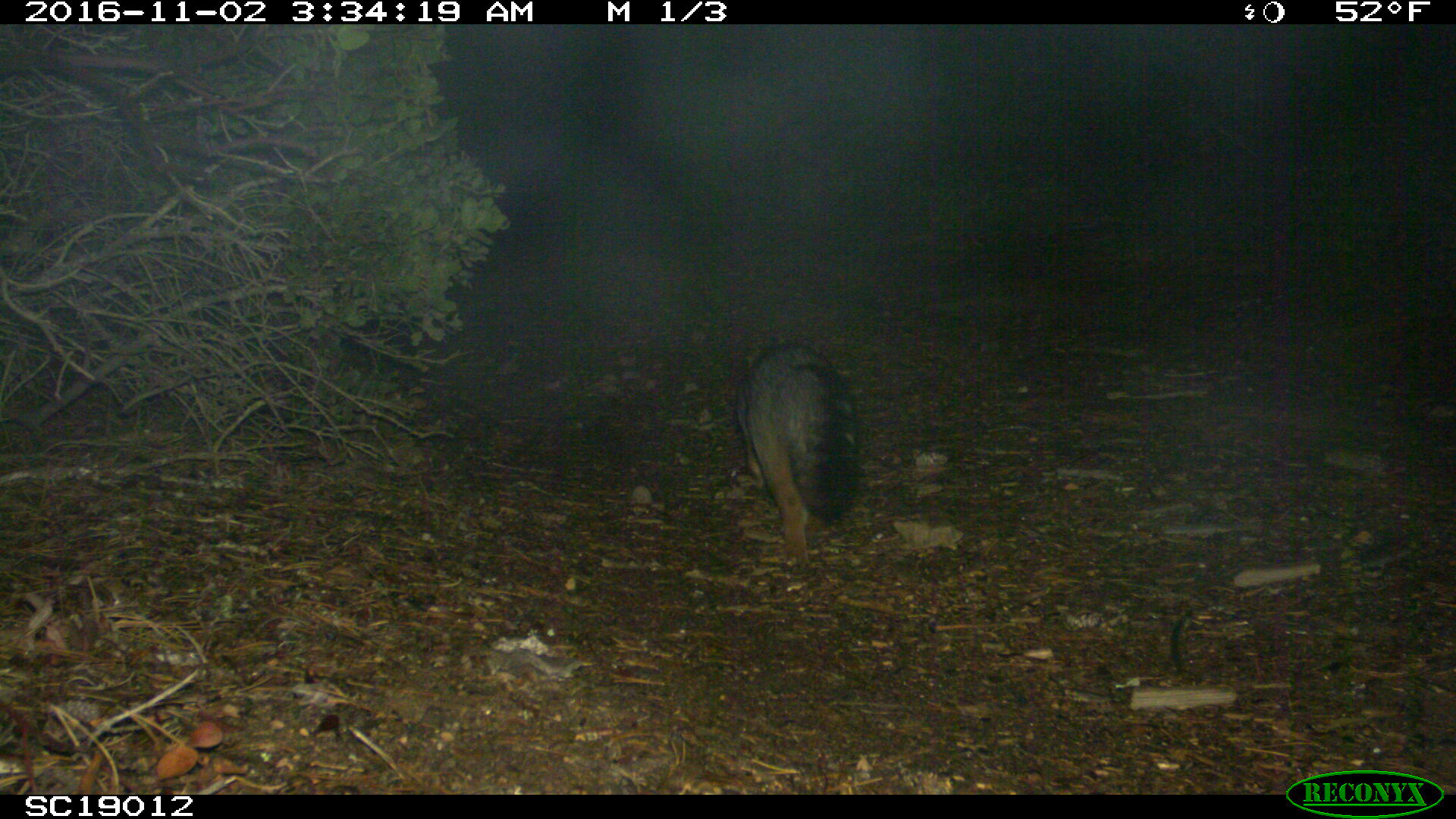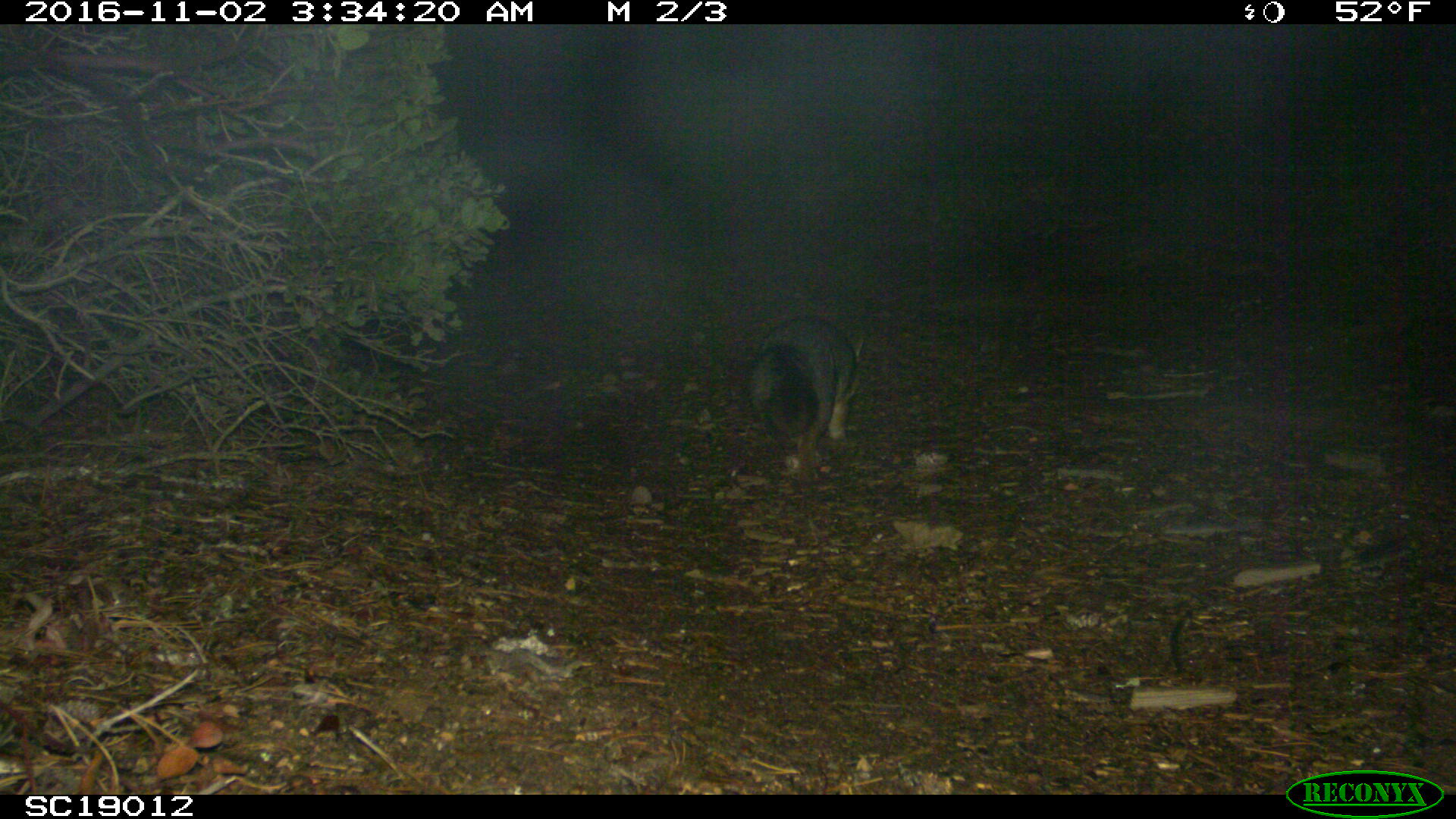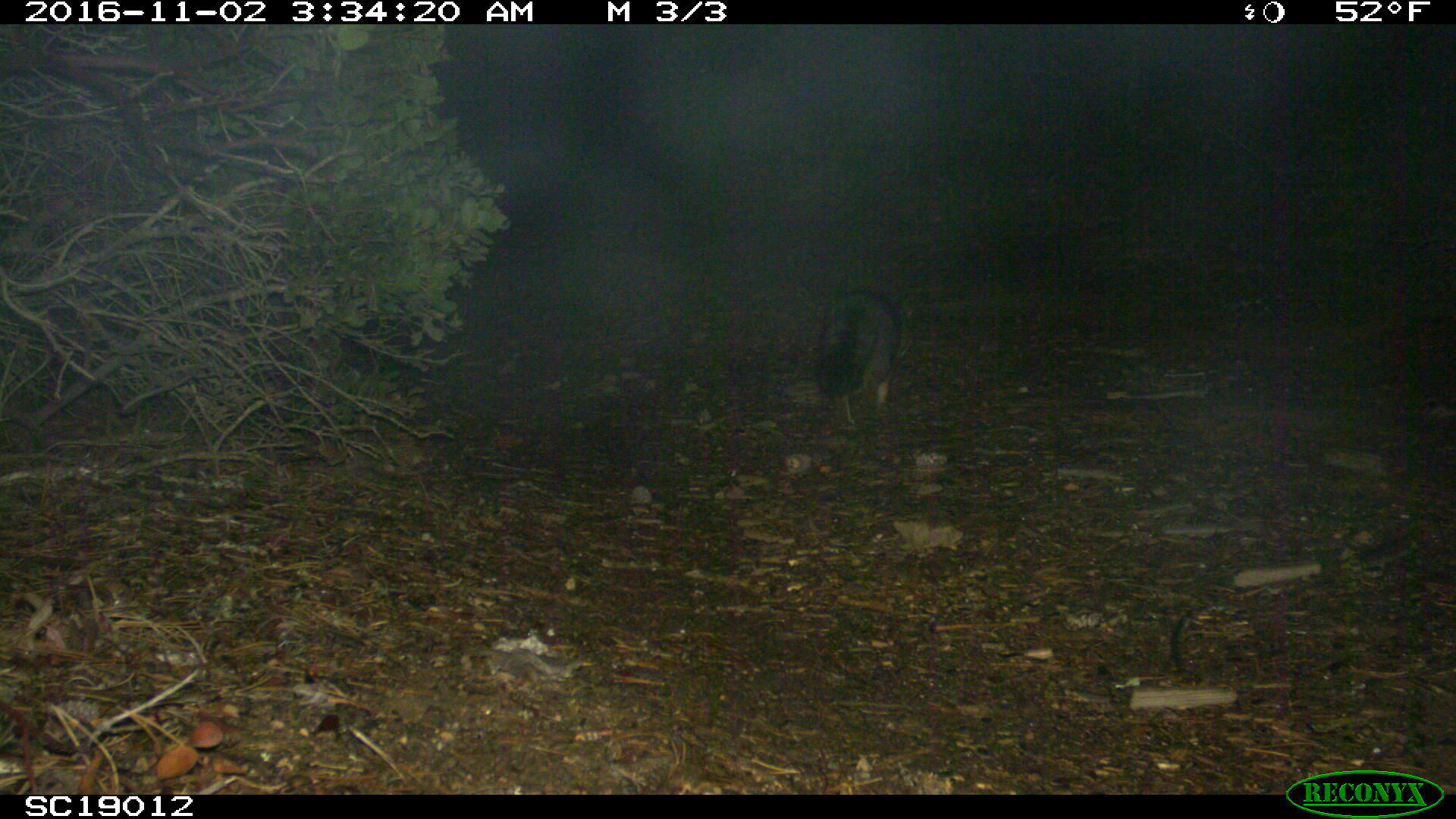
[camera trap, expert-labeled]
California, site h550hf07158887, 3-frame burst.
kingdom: Animalia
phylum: Chordata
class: Mammalia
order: Carnivora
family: Canidae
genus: Urocyon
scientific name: Urocyon littoralis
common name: island fox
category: fox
Fox (island fox) (Urocyon littoralis).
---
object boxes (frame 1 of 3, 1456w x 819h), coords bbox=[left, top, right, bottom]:
fox: bbox=[733, 340, 855, 570]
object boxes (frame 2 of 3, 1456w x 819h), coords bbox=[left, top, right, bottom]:
fox: bbox=[750, 316, 864, 496]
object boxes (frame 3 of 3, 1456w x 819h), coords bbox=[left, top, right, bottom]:
fox: bbox=[814, 278, 910, 426]